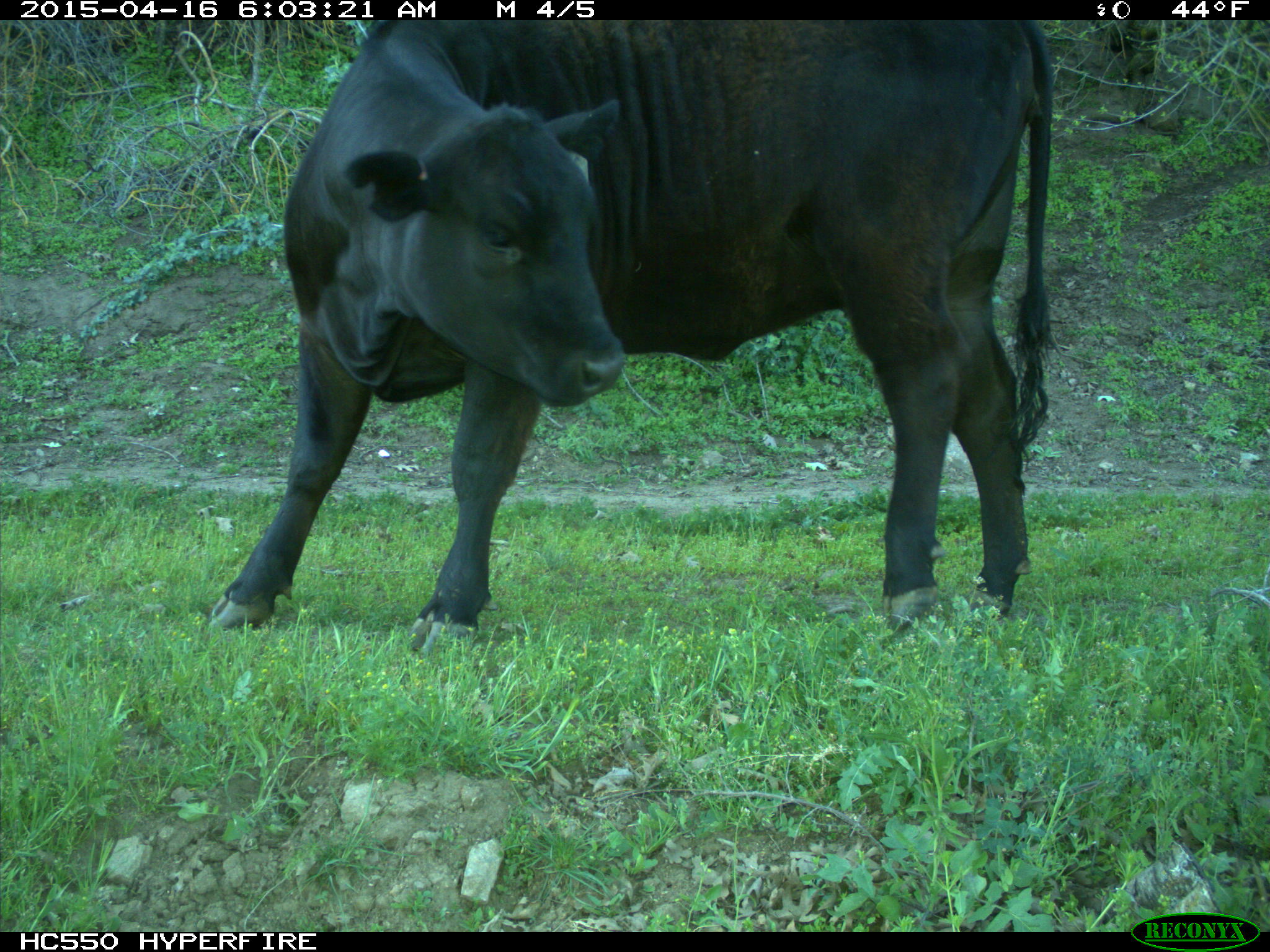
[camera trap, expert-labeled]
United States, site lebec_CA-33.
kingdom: Animalia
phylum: Chordata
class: Mammalia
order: Artiodactyla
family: Bovidae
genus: Bos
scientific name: Bos taurus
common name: domestic cow